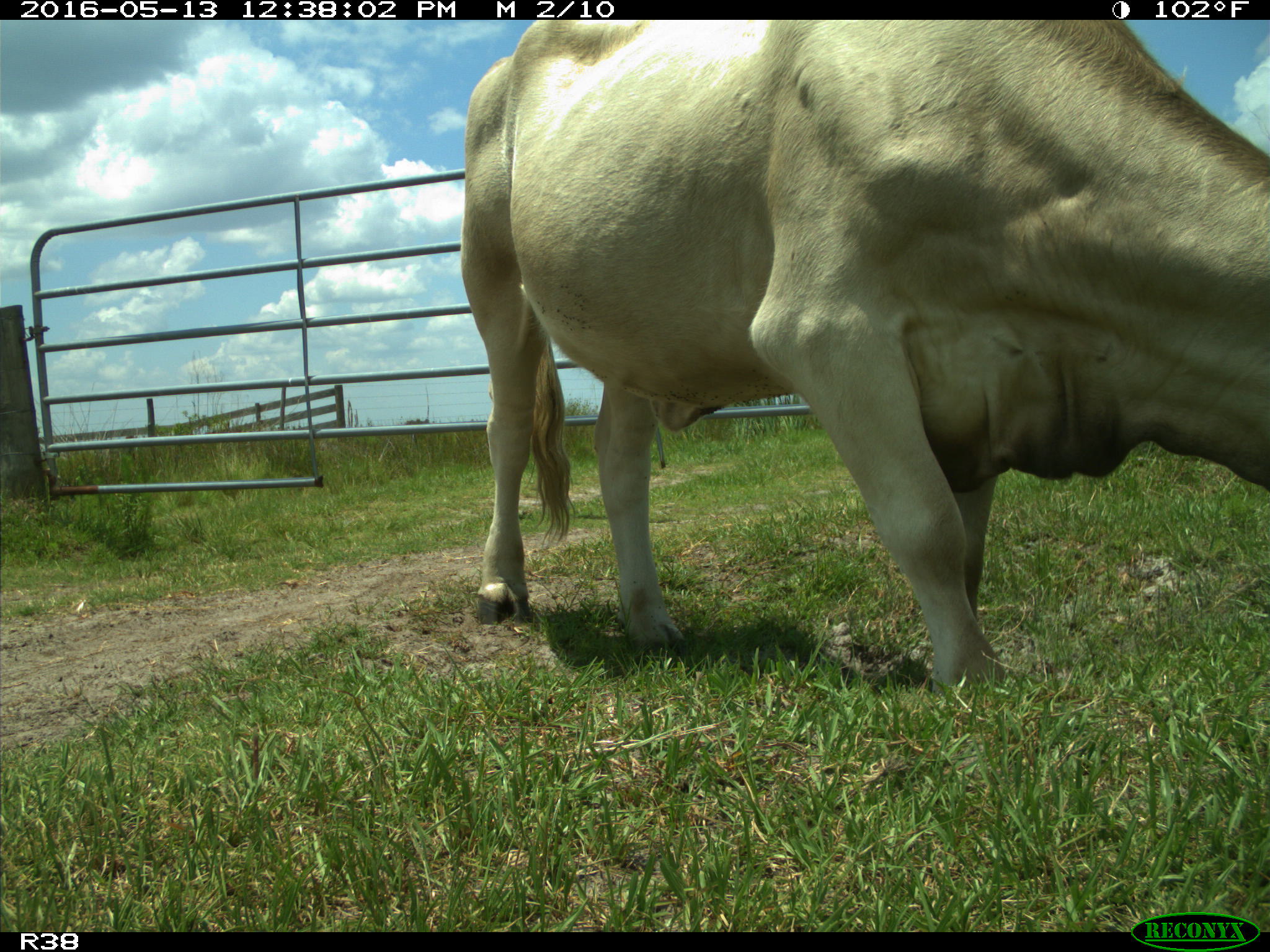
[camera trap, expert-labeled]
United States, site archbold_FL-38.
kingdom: Animalia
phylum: Chordata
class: Mammalia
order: Artiodactyla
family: Bovidae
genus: Bos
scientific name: Bos taurus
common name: domestic cow